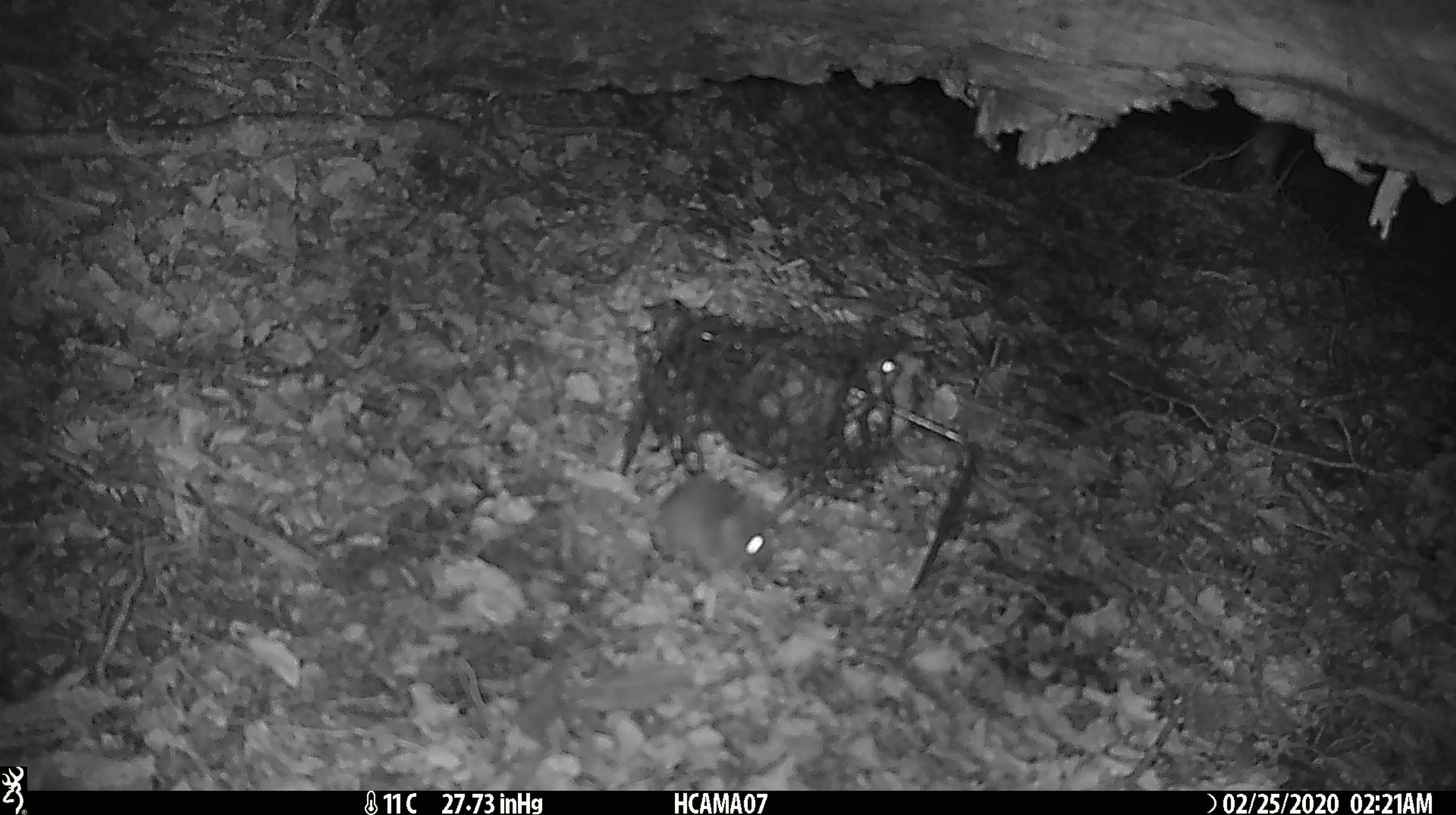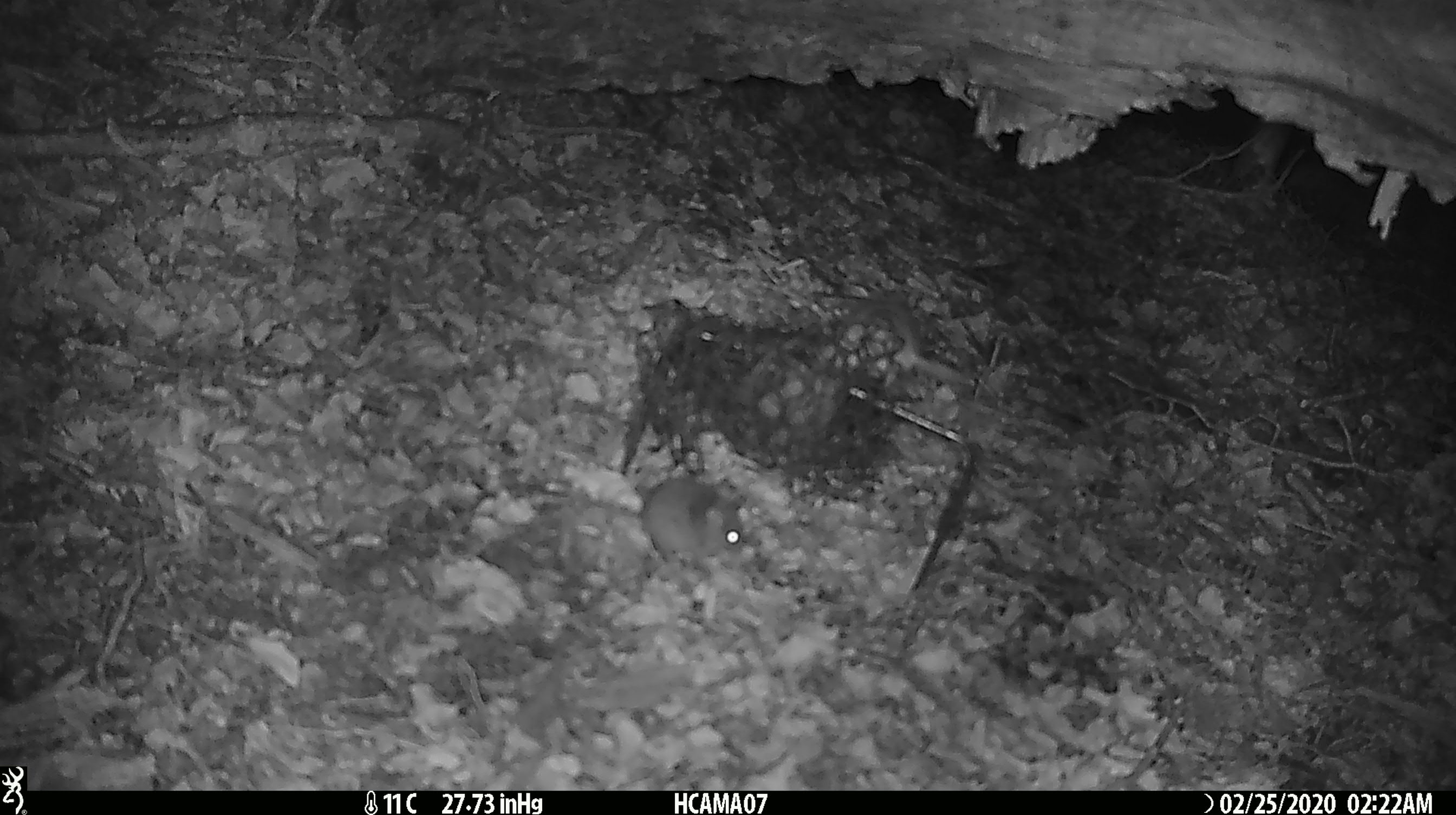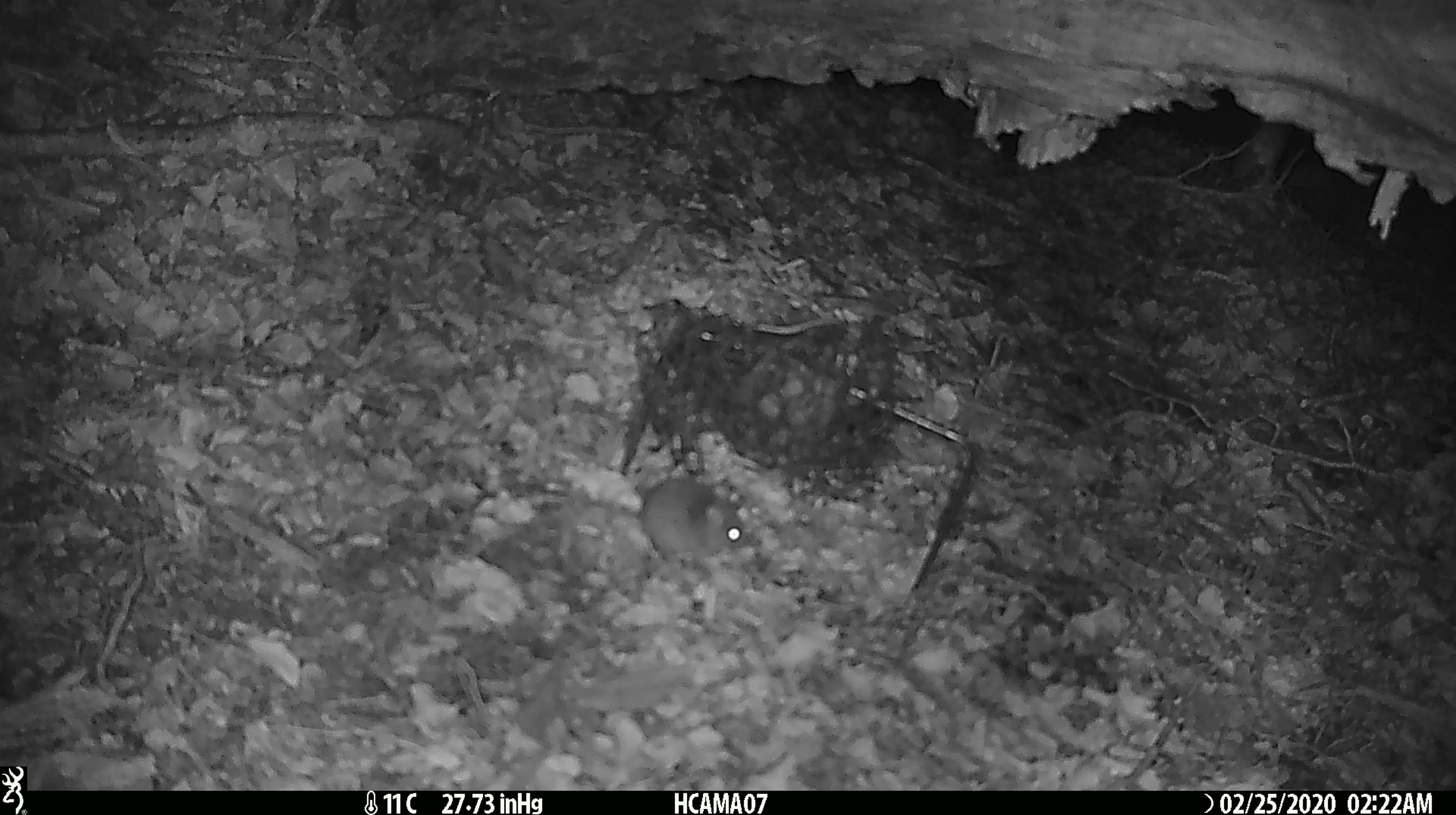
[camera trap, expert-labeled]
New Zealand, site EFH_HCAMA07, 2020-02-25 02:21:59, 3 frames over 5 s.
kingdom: Animalia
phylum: Chordata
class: Mammalia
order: Rodentia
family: Muridae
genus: Mus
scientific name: Mus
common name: mouse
Mouse (Mus).